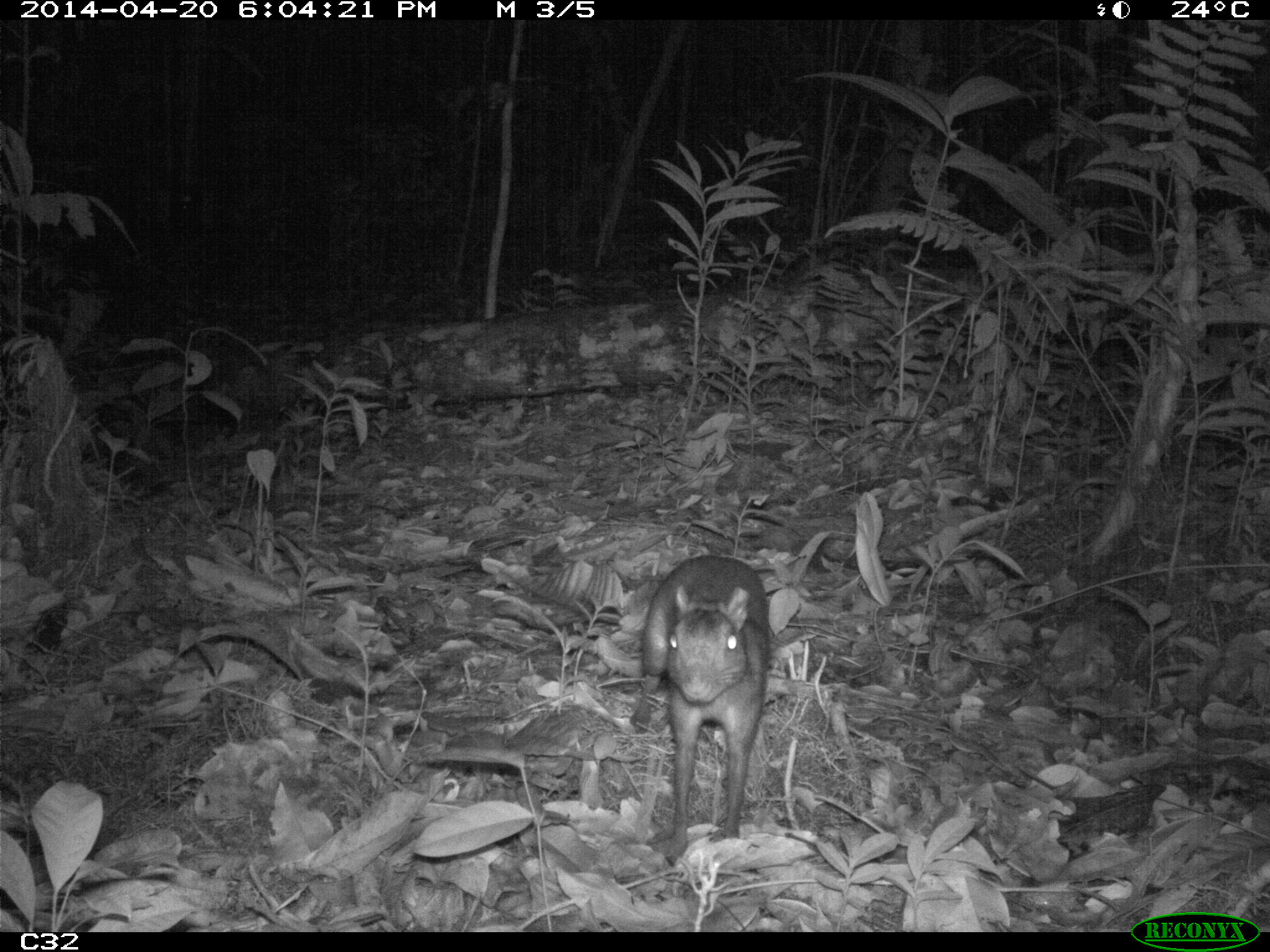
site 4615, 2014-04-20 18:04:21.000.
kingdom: Animalia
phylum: Chordata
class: Mammalia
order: Rodentia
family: Dasyproctidae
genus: Myoprocta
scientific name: Myoprocta pratti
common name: green acouchi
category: myoprocta pratii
Myoprocta pratii (green acouchi) (Myoprocta pratti), count 2, age adult.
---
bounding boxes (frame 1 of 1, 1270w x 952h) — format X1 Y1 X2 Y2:
myoprocta pratii: 629 554 769 863